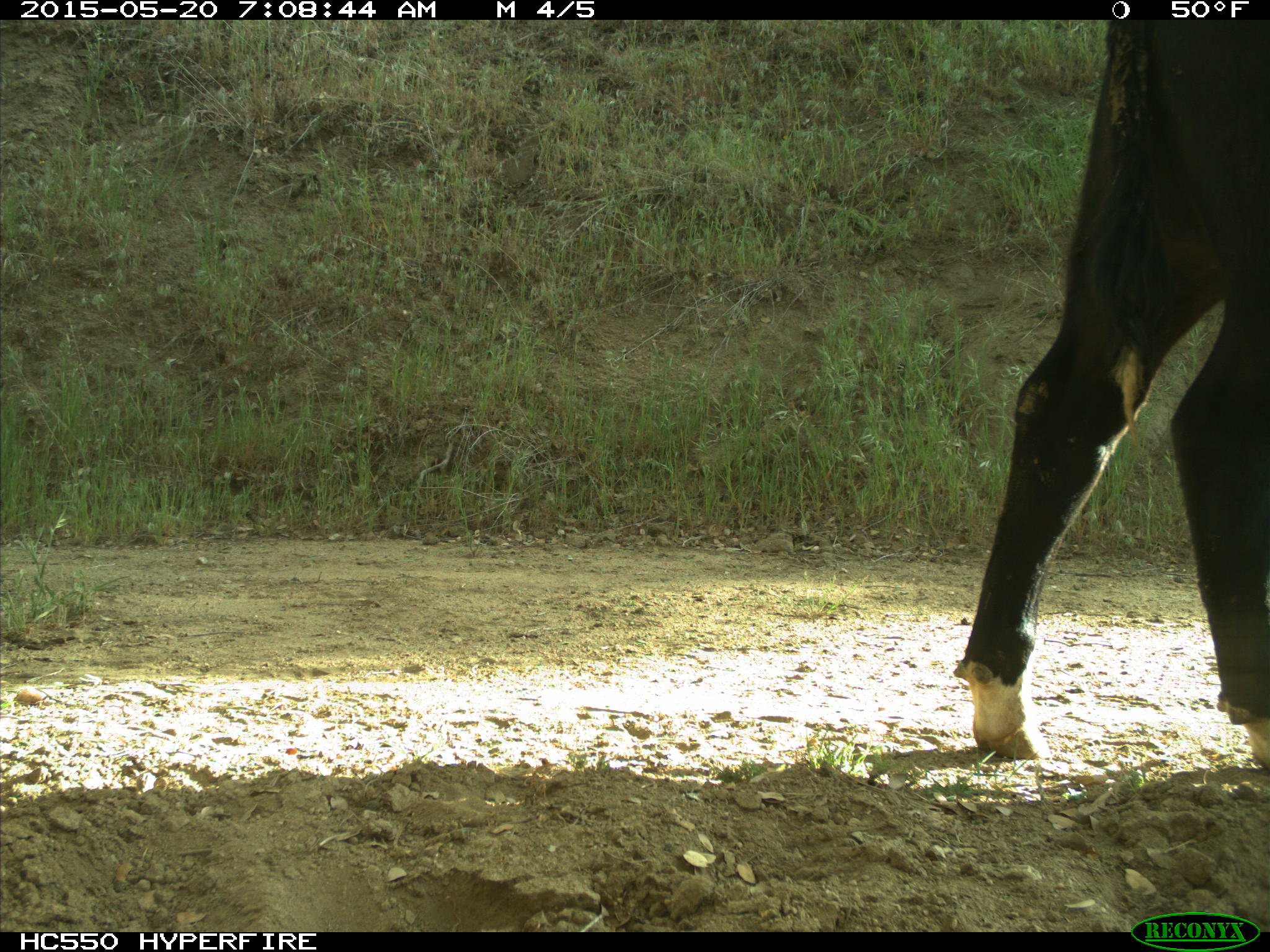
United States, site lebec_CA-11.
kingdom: Animalia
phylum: Chordata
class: Mammalia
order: Artiodactyla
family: Bovidae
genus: Bos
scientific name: Bos taurus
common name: domestic cow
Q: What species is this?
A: Bos taurus (domestic cow).